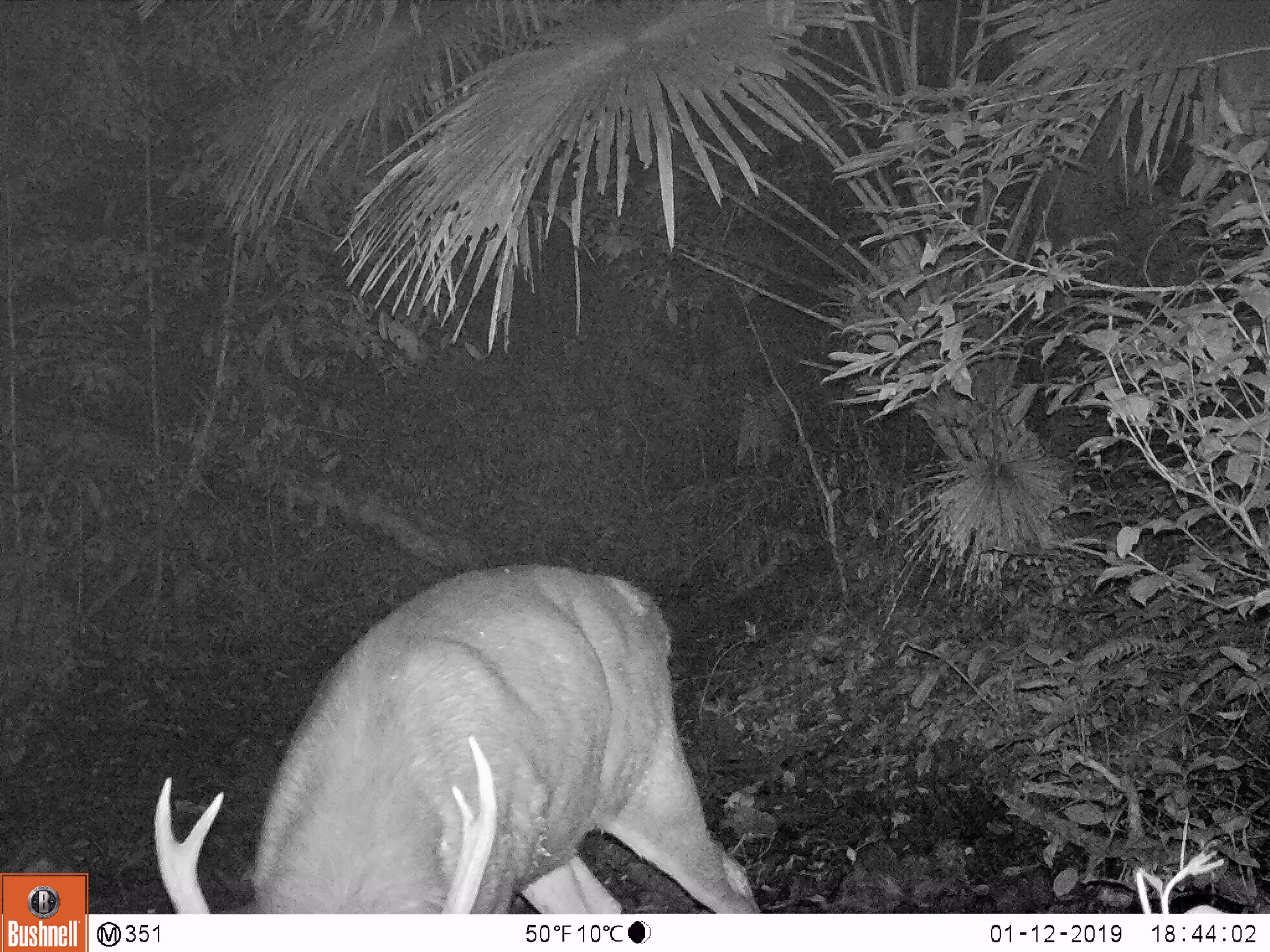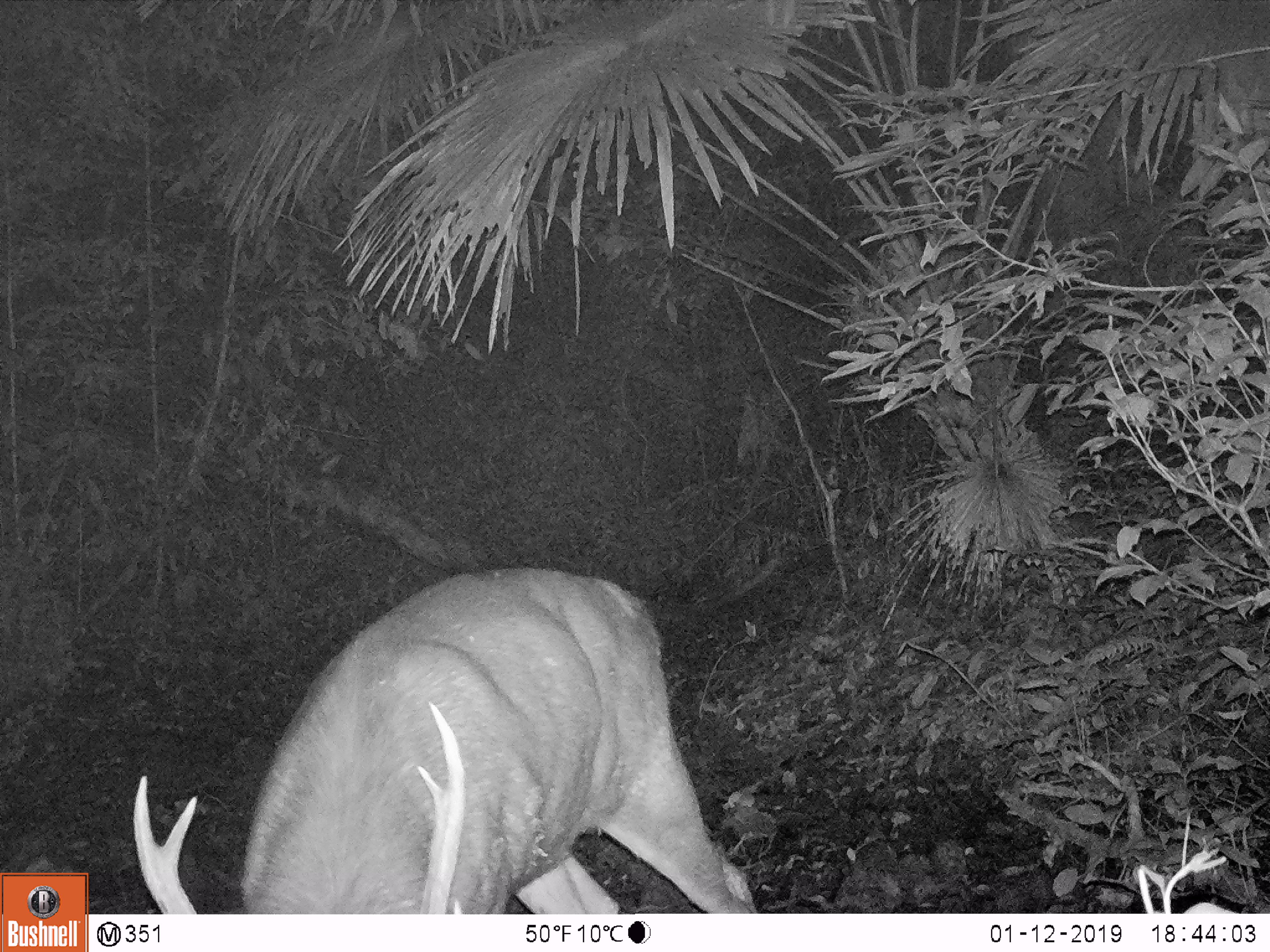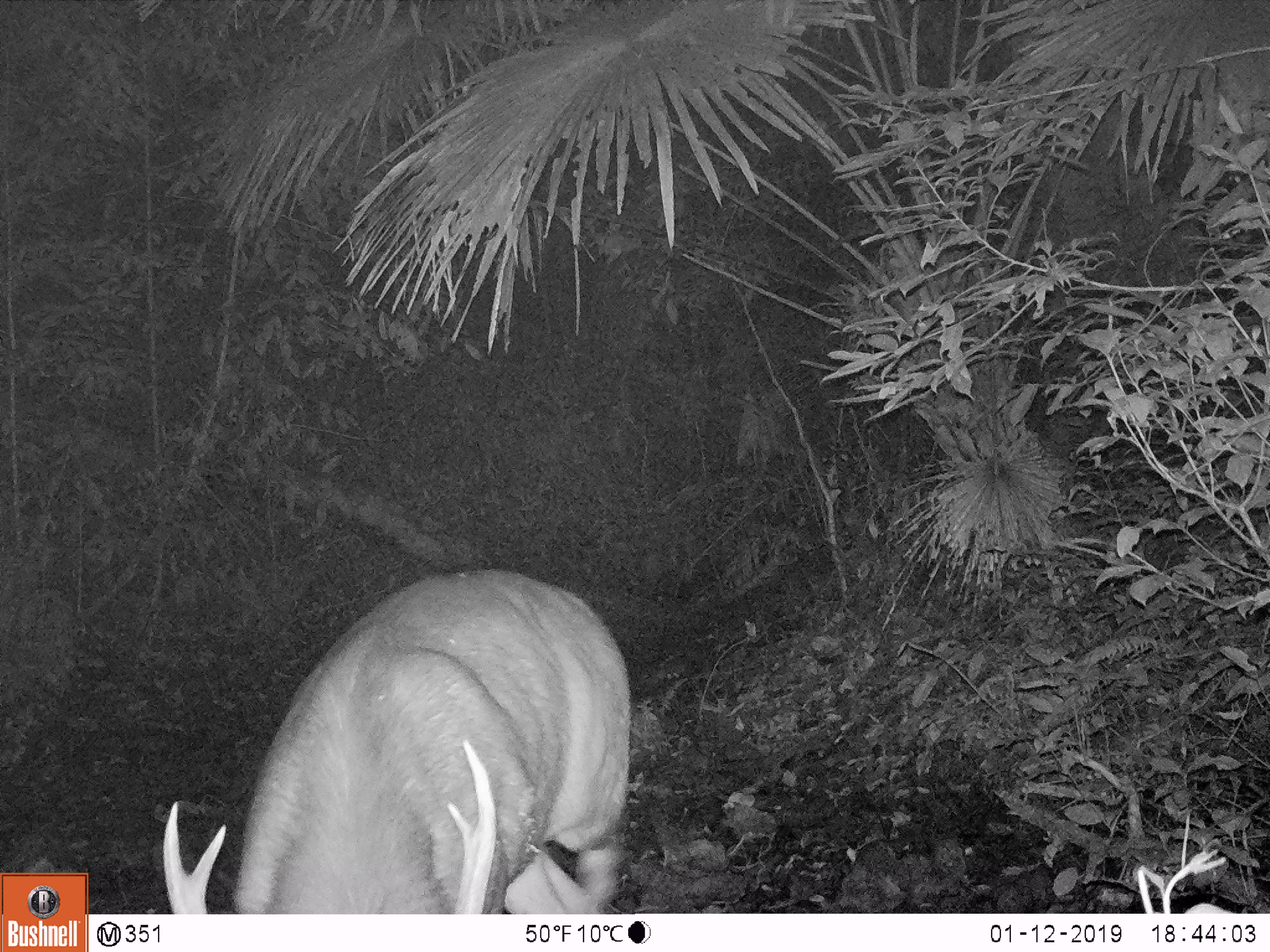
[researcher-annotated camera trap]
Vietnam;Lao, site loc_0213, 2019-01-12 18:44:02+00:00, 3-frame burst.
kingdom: Animalia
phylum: Chordata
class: Mammalia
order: Artiodactyla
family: Cervidae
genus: Rusa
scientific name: Rusa unicolor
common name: sambar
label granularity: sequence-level